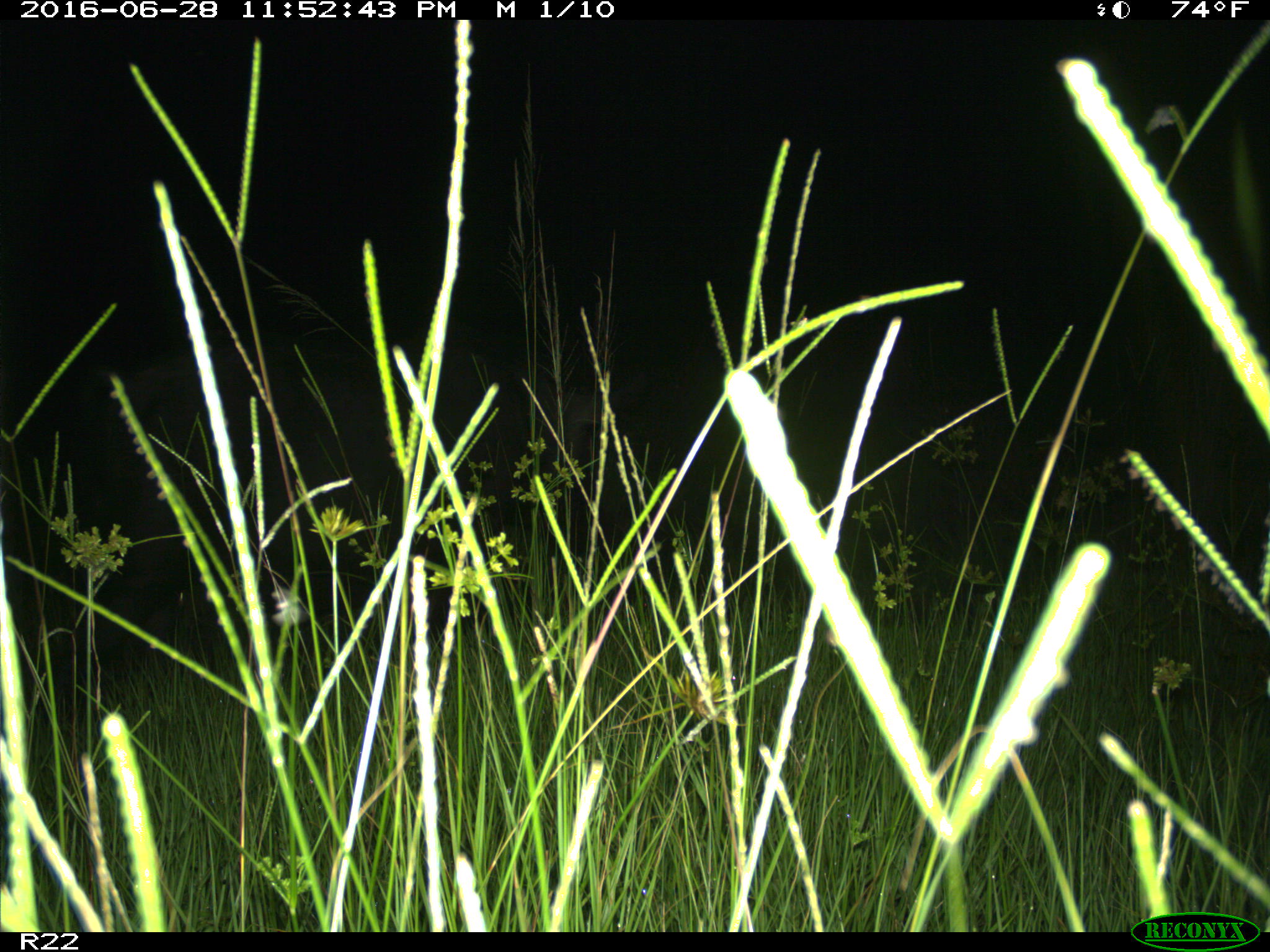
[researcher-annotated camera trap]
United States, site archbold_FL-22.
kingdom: Animalia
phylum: Chordata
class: Mammalia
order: Artiodactyla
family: Suidae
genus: Sus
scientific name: Sus scrofa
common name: wild boar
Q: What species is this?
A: Sus scrofa (wild boar).